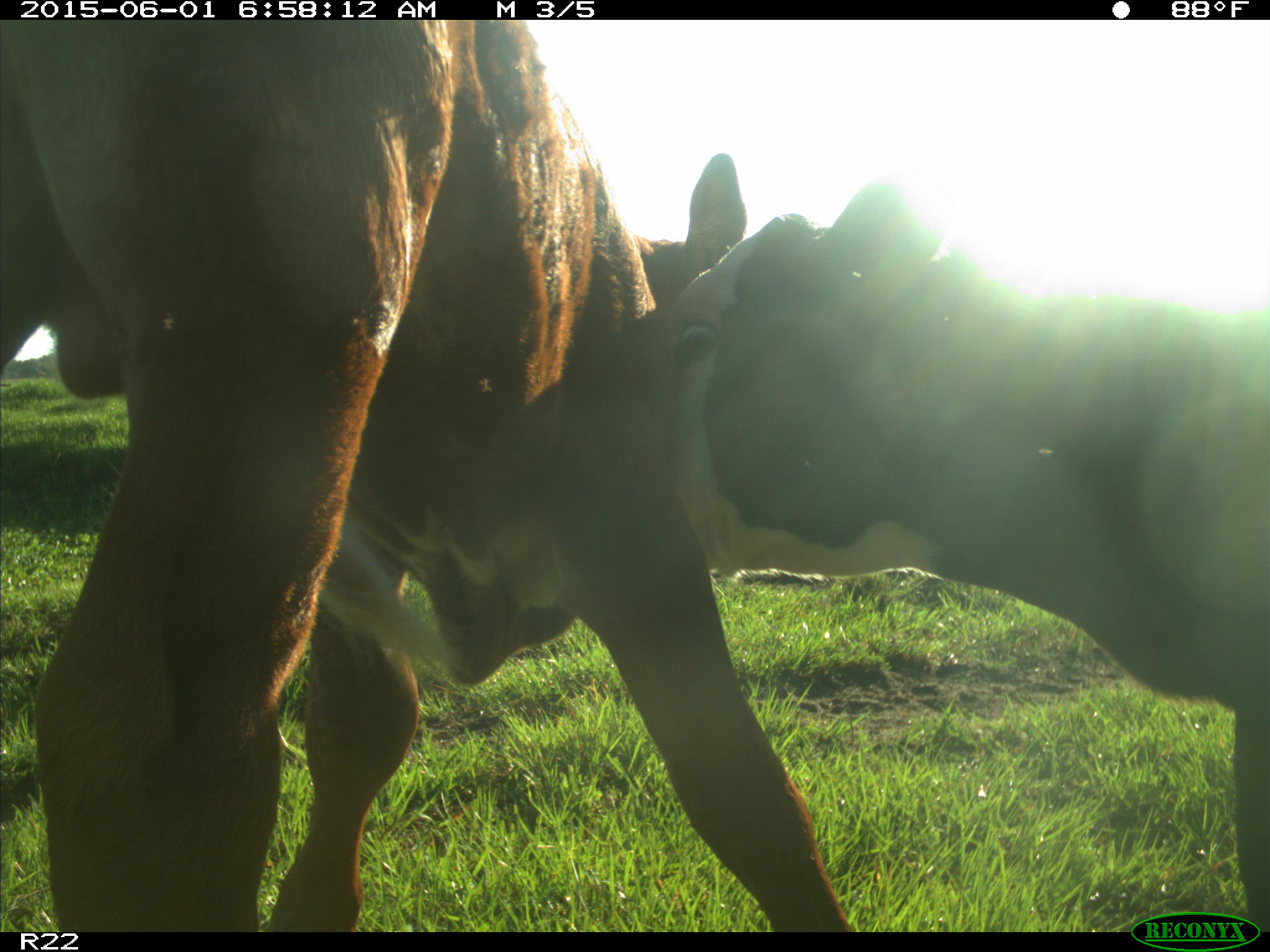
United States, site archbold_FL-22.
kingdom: Animalia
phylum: Chordata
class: Mammalia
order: Artiodactyla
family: Bovidae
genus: Bos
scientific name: Bos taurus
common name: domestic cow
Bos taurus (domestic cow).